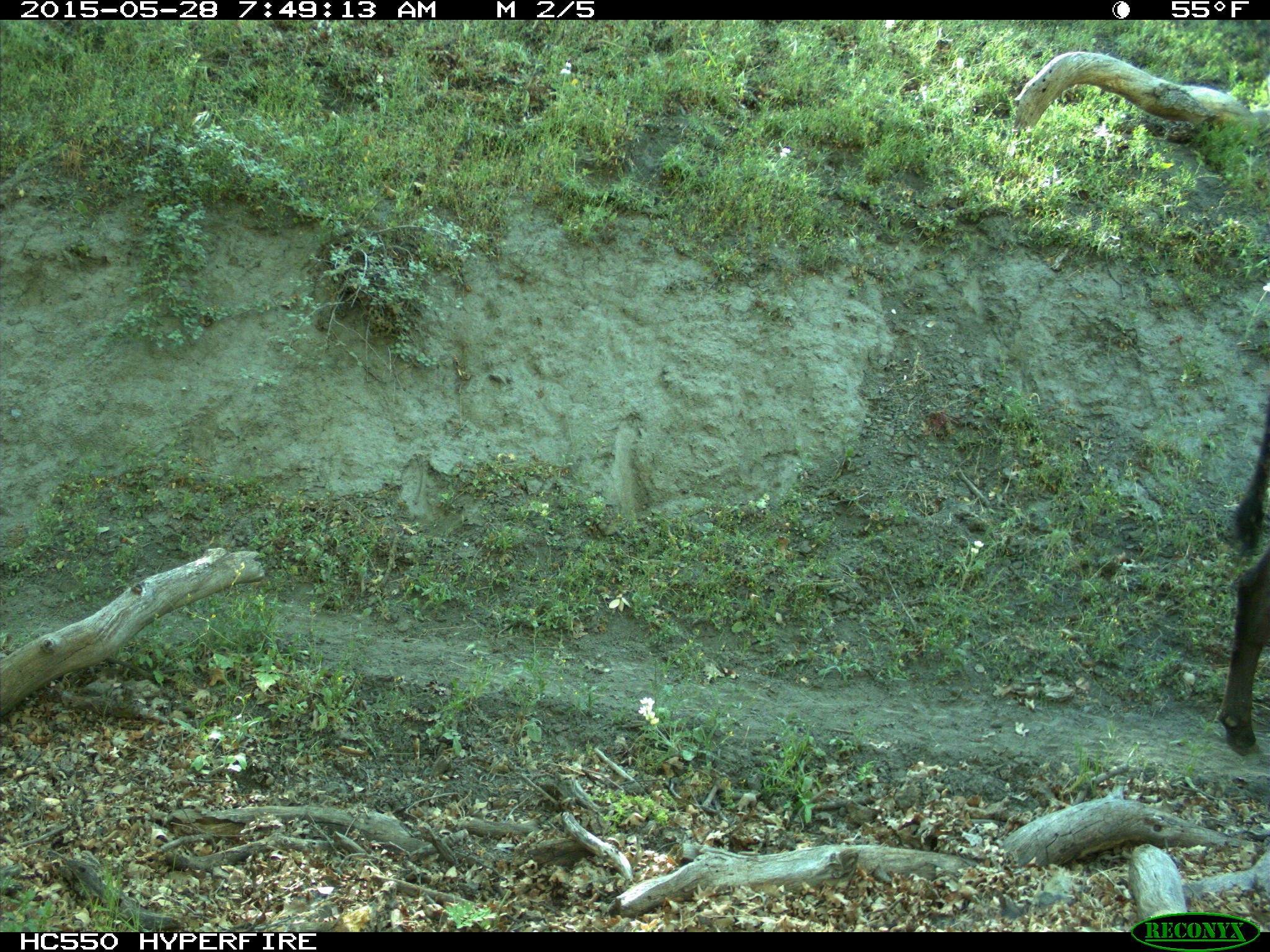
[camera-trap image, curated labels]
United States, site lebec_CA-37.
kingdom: Animalia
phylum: Chordata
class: Mammalia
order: Artiodactyla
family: Bovidae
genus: Bos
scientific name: Bos taurus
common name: domestic cow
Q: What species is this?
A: Bos taurus (domestic cow).